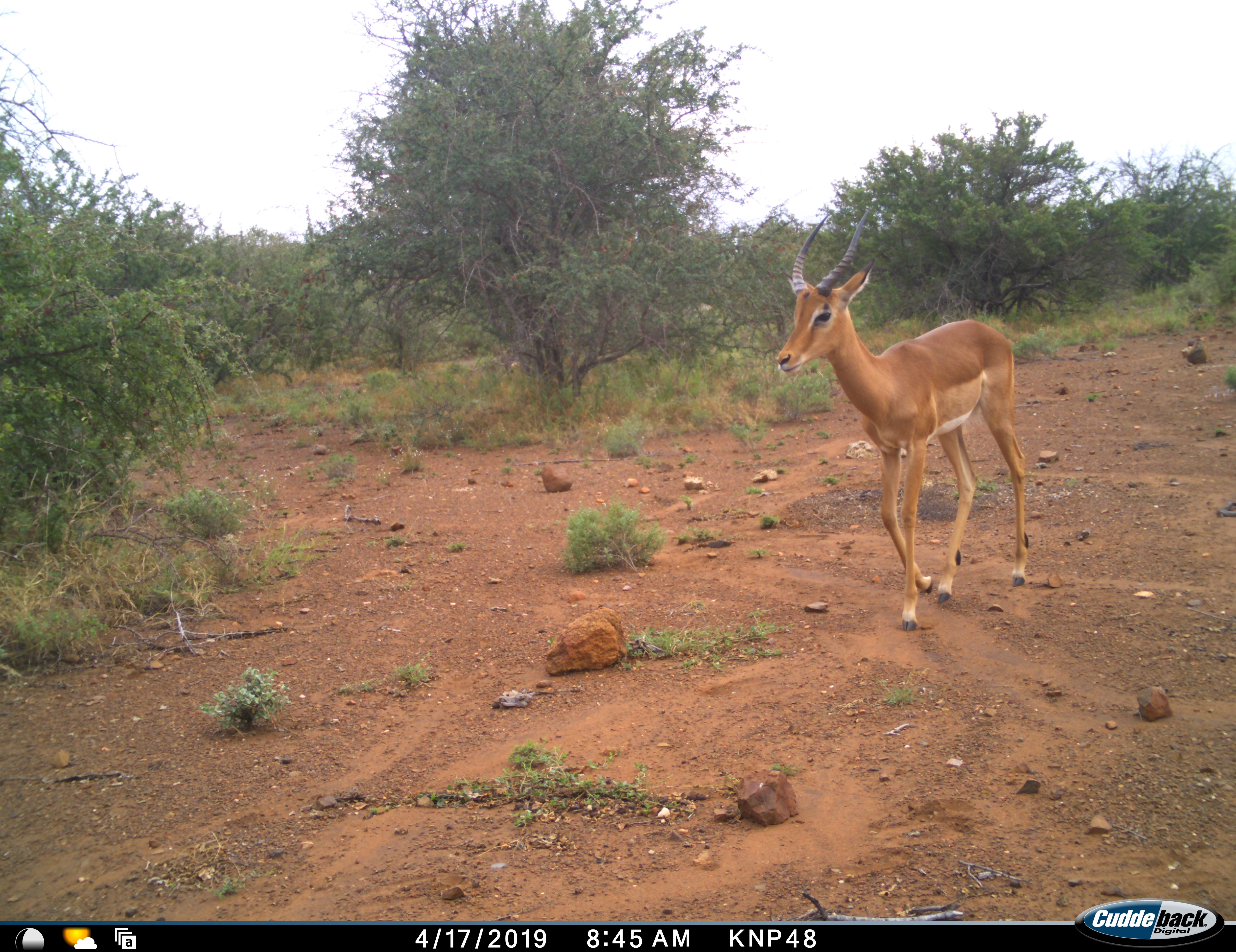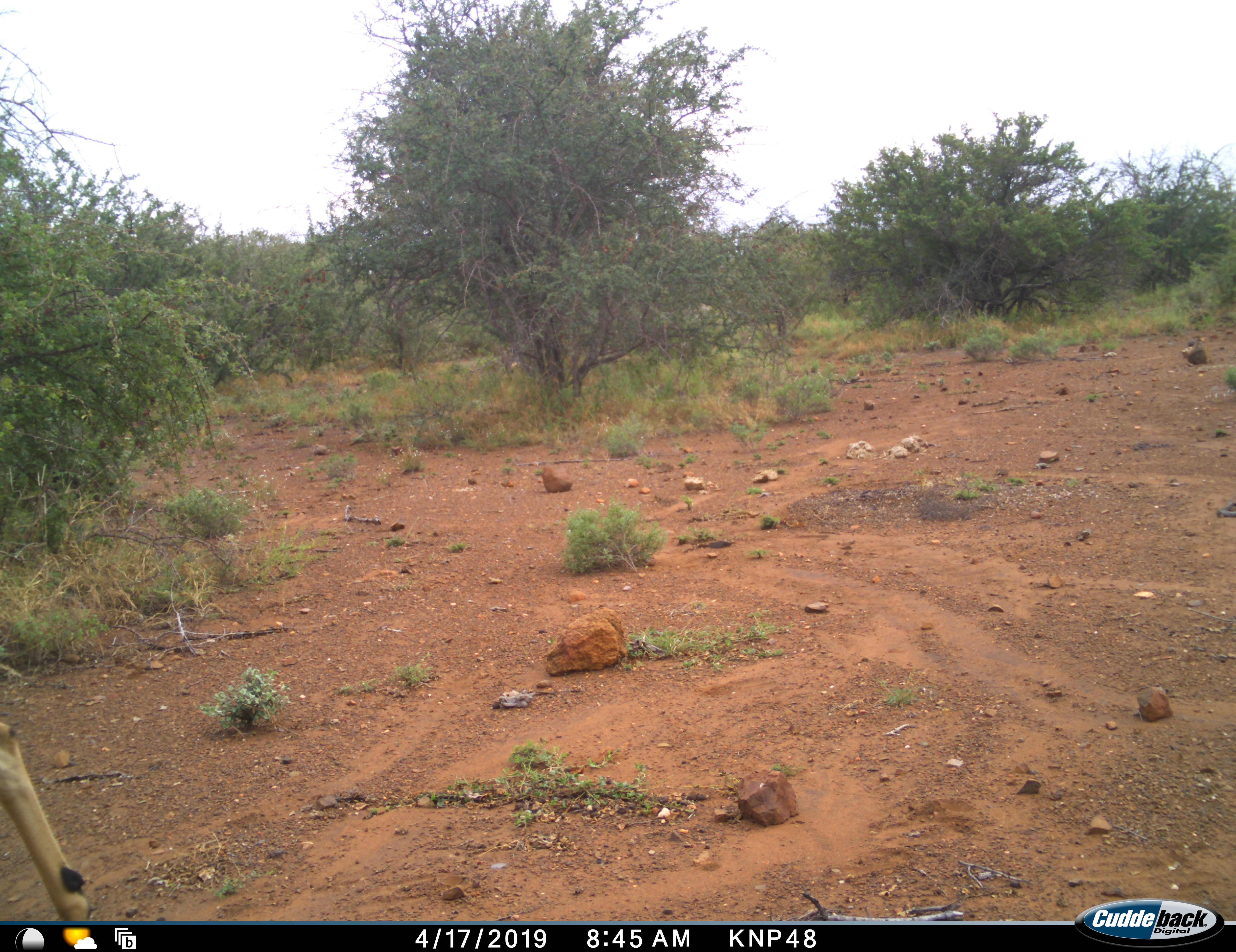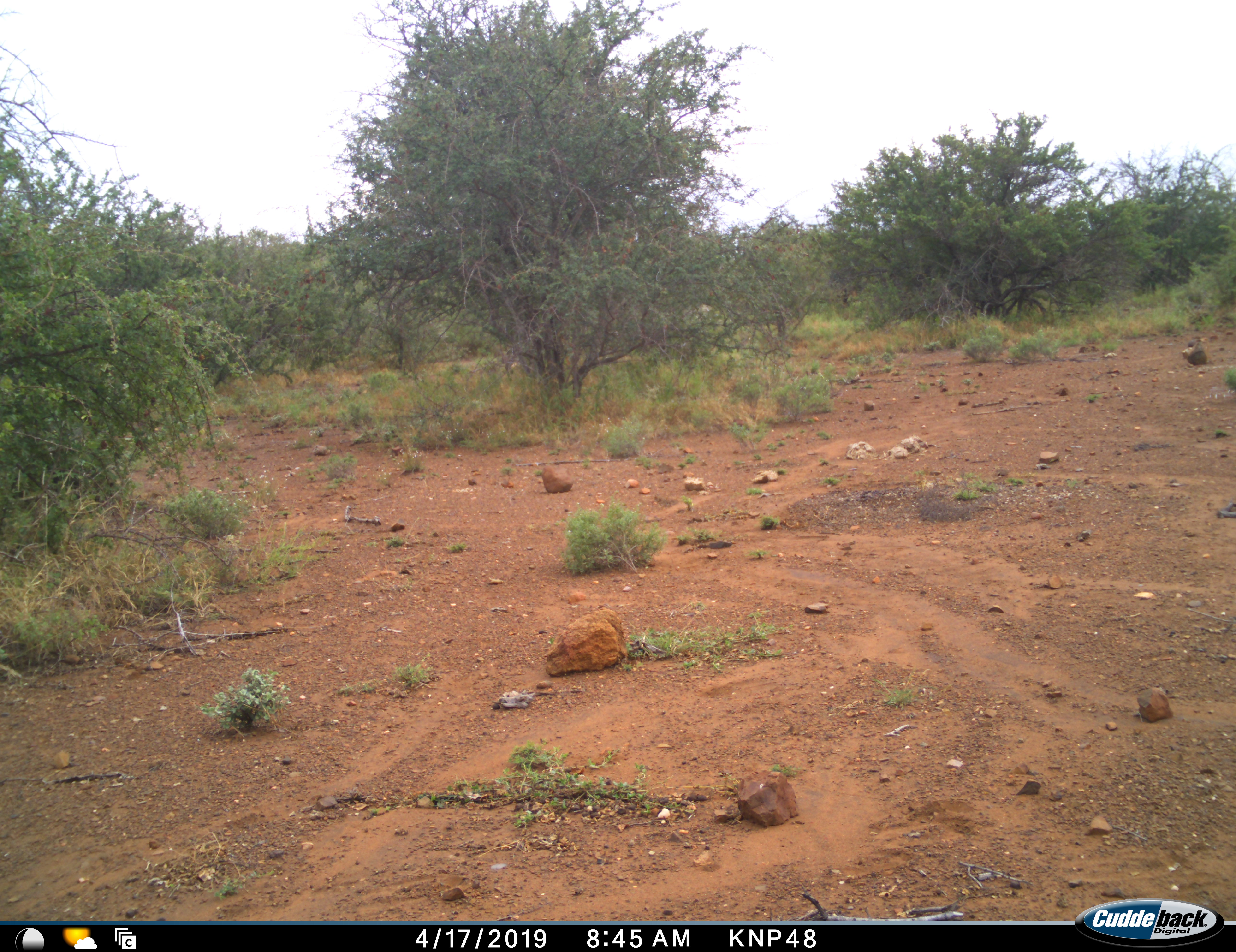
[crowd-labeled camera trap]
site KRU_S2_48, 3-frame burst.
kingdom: Animalia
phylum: Chordata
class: Mammalia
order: Artiodactyla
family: Bovidae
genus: Aepyceros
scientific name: Aepyceros melampus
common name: impala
Impala (Aepyceros melampus), count 1. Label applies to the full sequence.